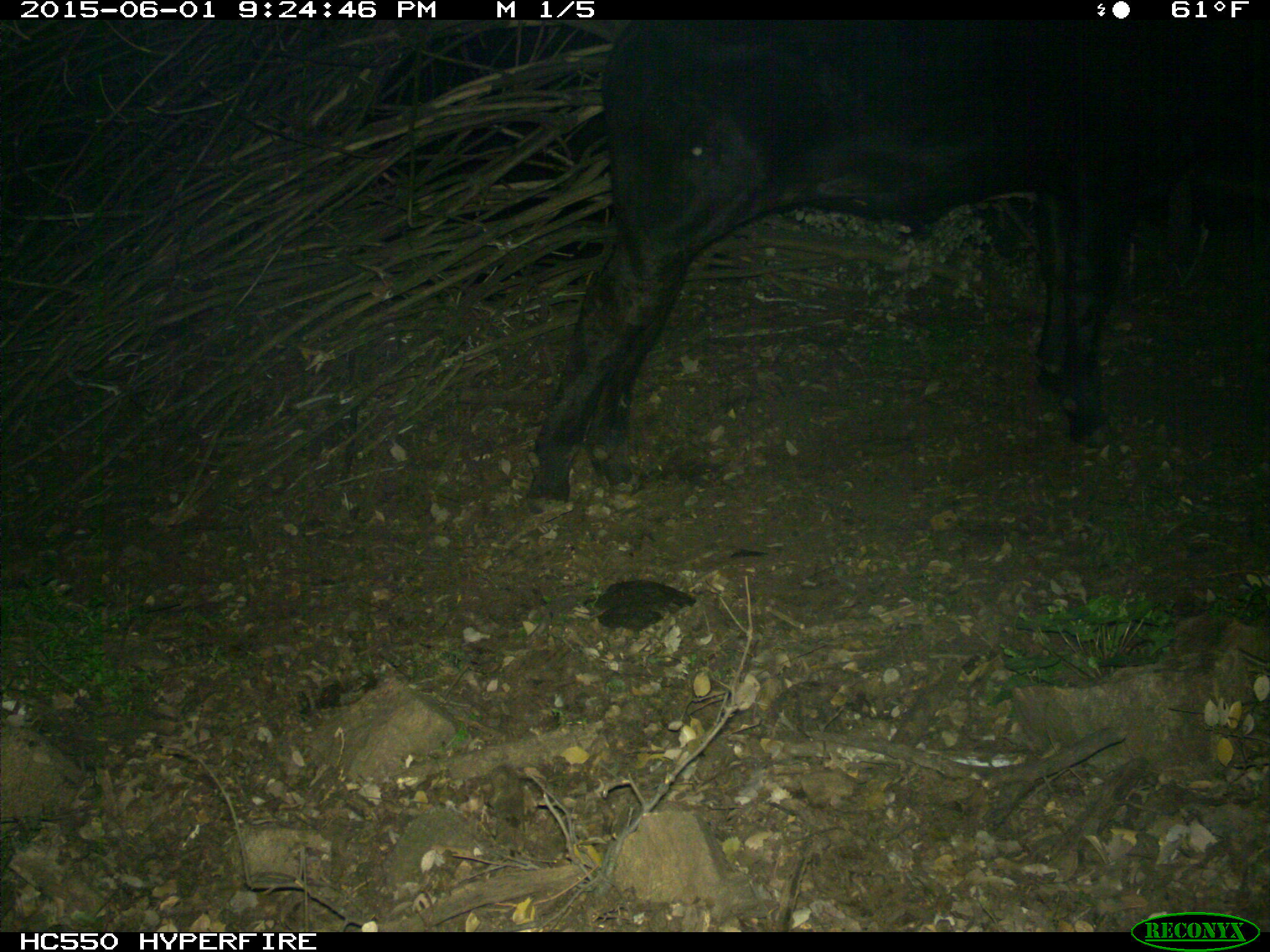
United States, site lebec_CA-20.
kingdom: Animalia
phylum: Chordata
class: Mammalia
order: Artiodactyla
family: Bovidae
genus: Bos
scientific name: Bos taurus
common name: domestic cow